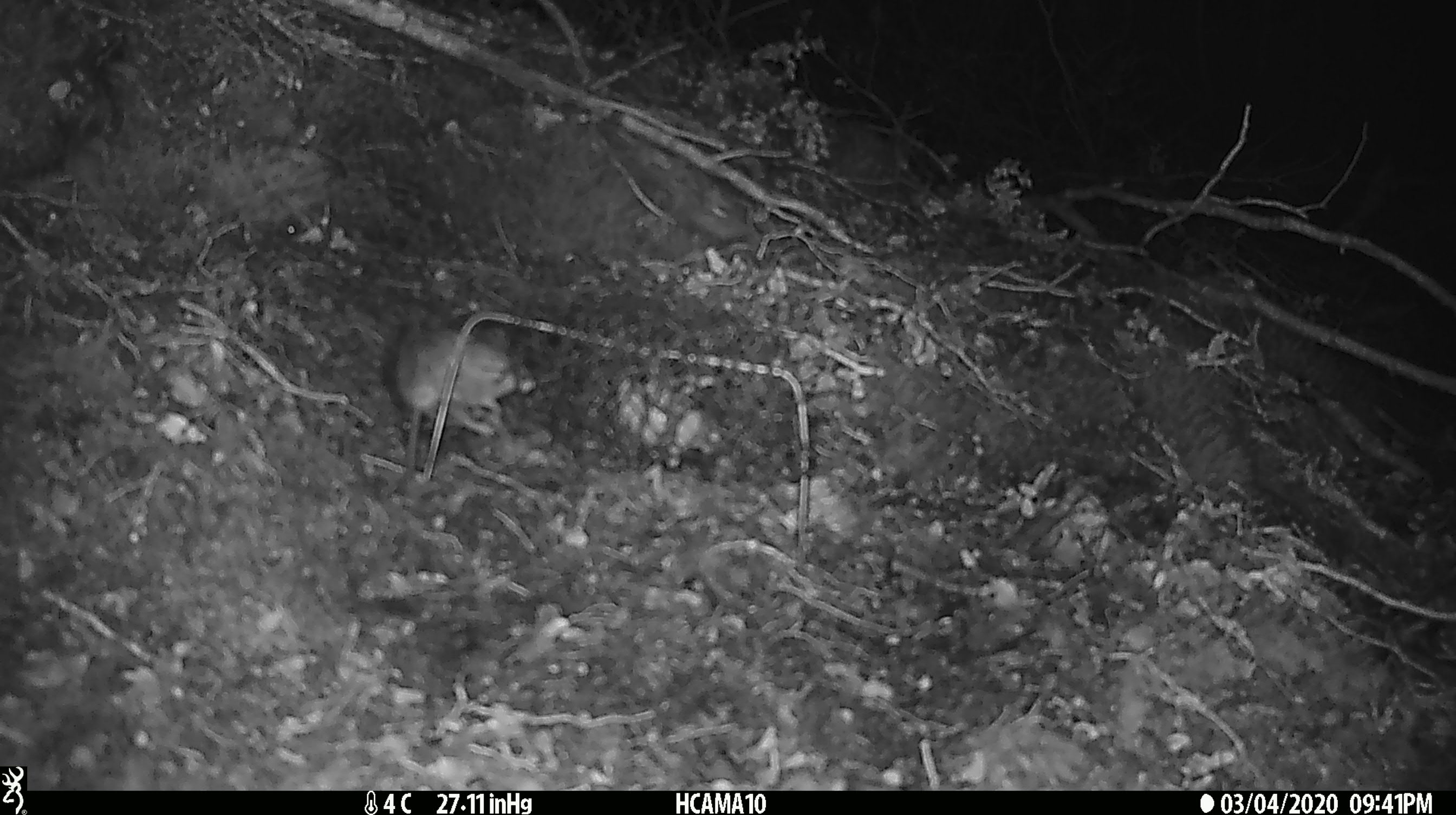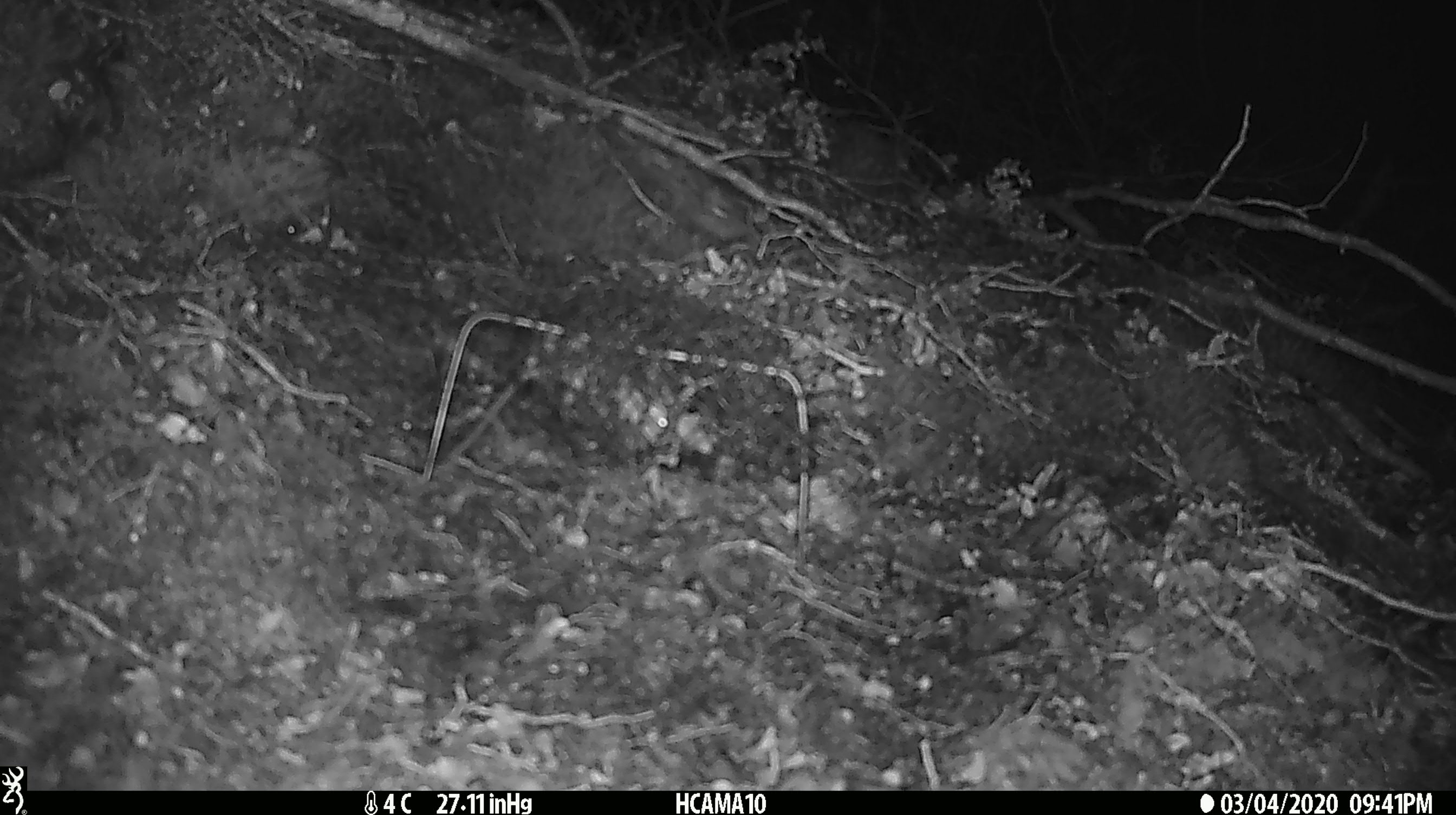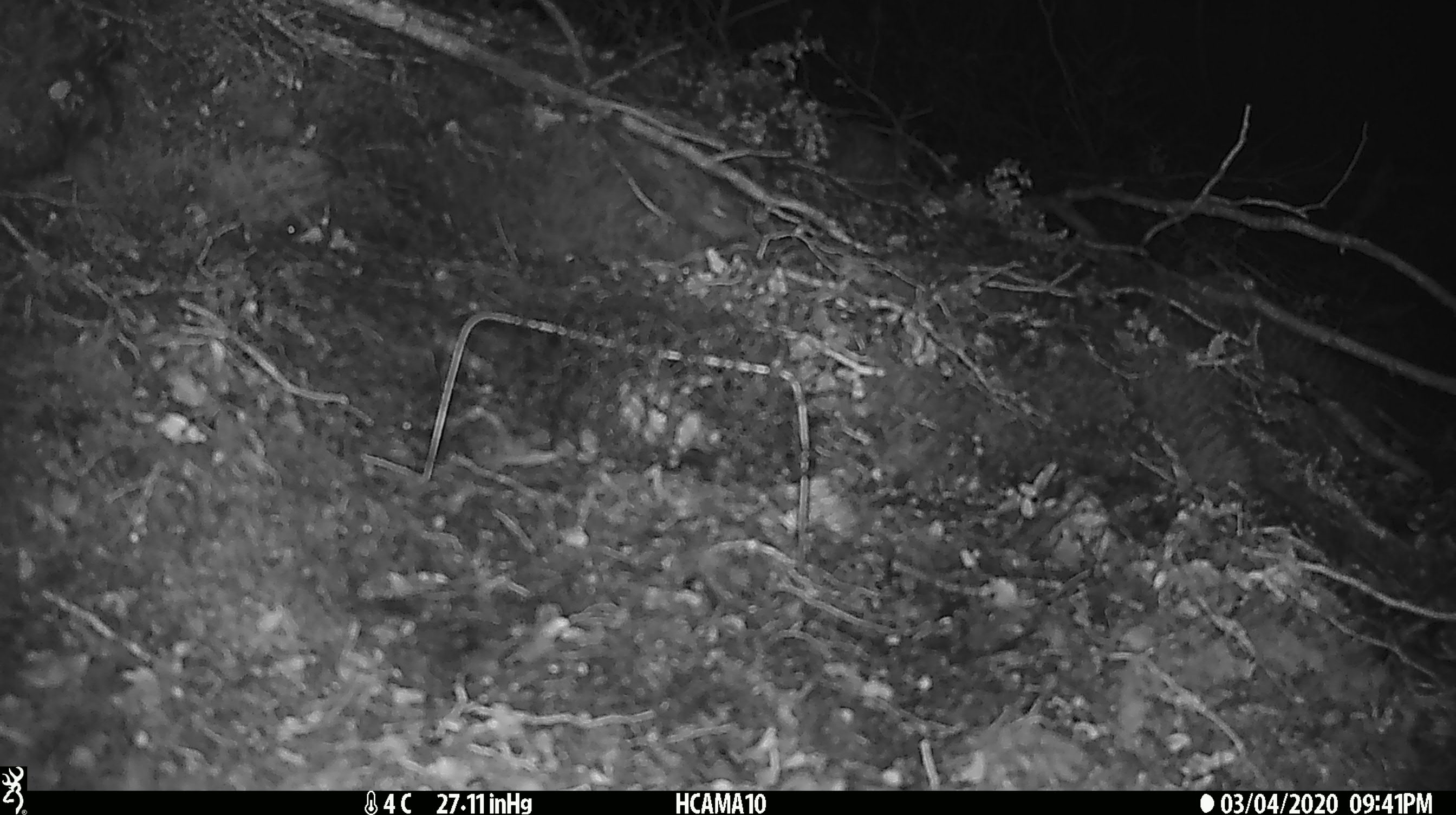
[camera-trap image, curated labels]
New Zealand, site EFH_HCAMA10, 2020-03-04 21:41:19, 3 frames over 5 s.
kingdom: Animalia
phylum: Chordata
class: Mammalia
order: Rodentia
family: Muridae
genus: Mus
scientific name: Mus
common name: mouse